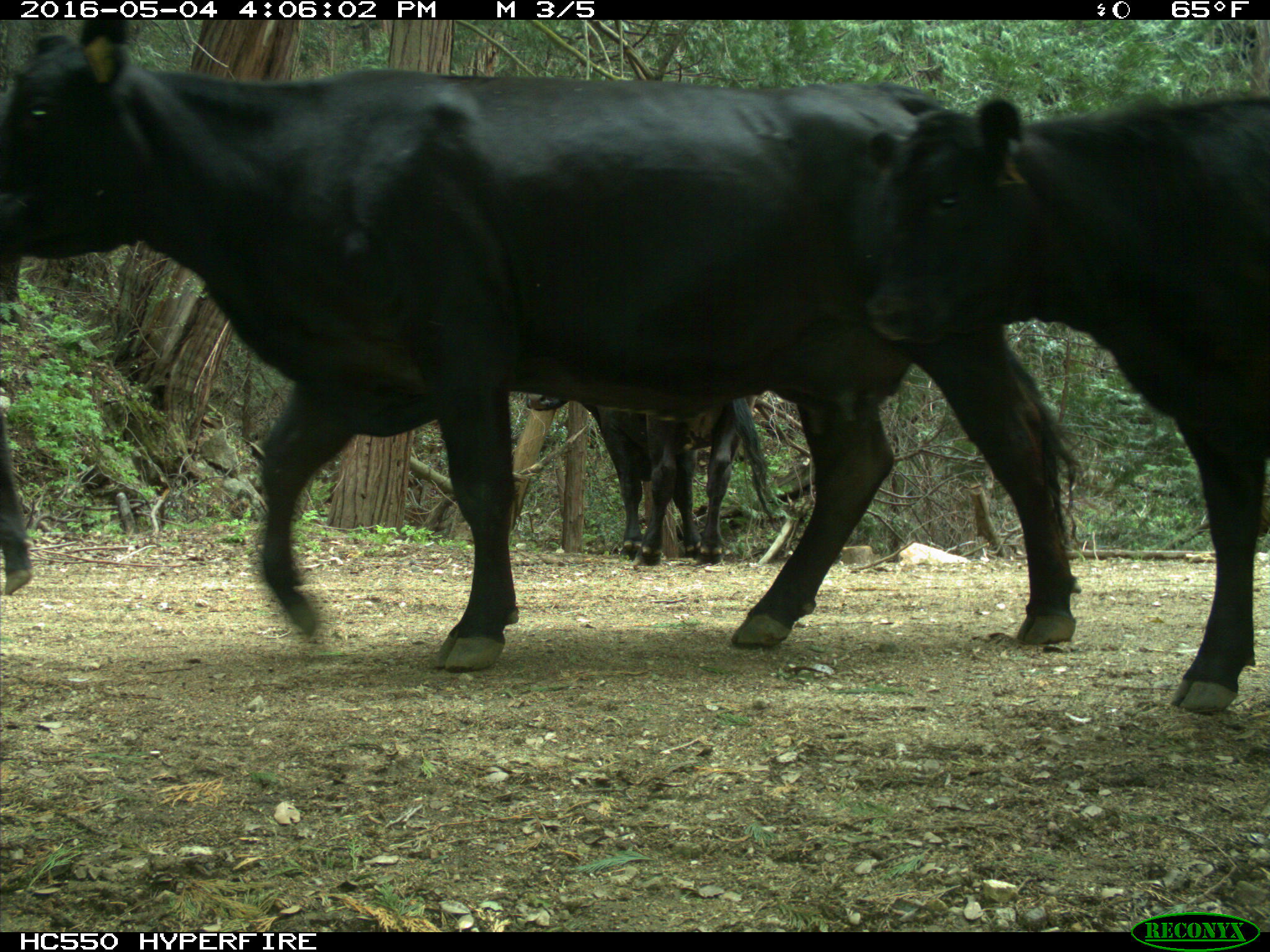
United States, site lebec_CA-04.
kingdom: Animalia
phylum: Chordata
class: Mammalia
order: Artiodactyla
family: Bovidae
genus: Bos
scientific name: Bos taurus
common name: domestic cow